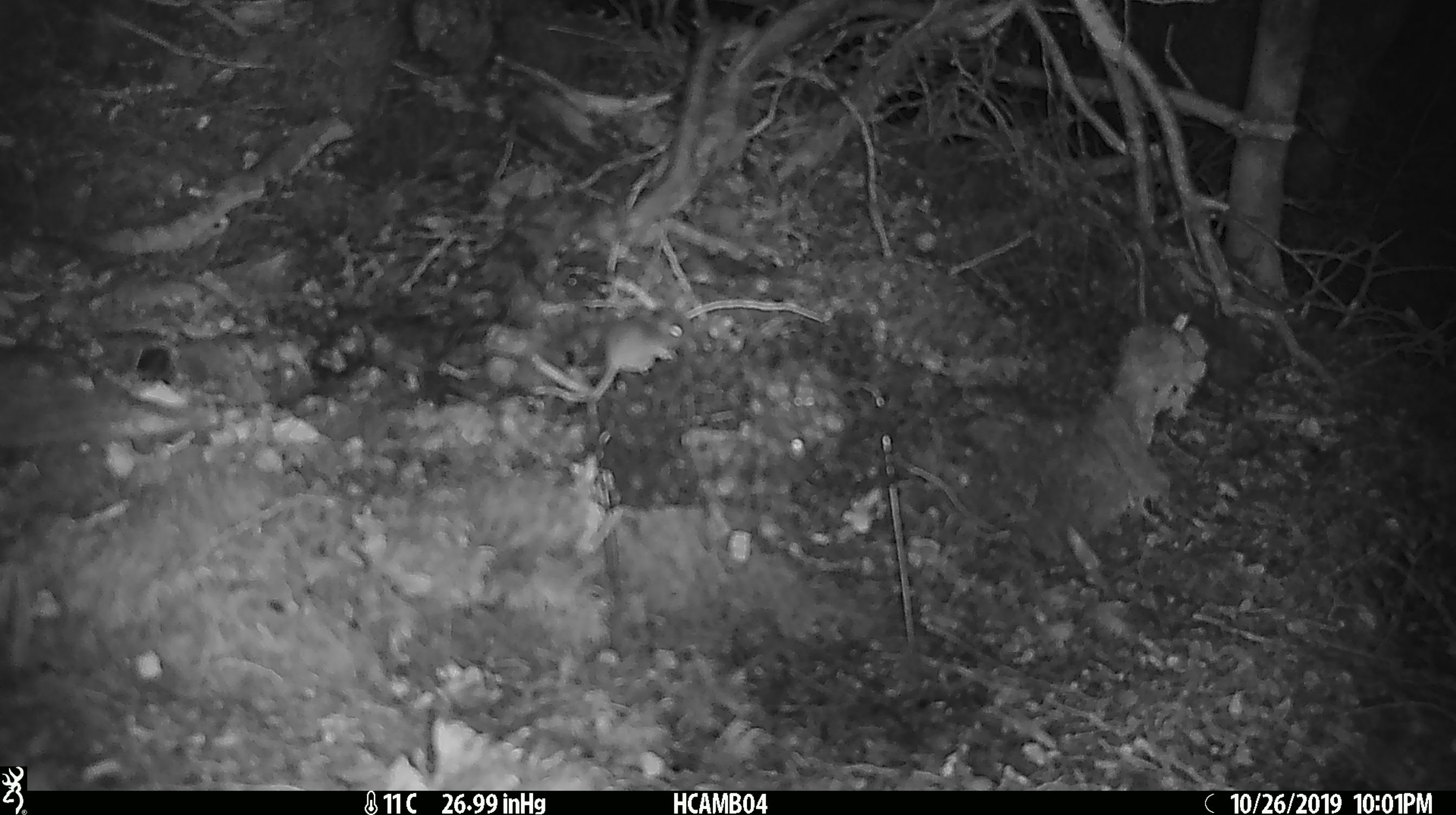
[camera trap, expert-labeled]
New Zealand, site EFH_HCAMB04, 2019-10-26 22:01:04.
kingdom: Animalia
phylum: Chordata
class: Mammalia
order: Rodentia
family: Muridae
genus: Mus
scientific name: Mus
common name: mouse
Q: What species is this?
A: Mouse (Mus).